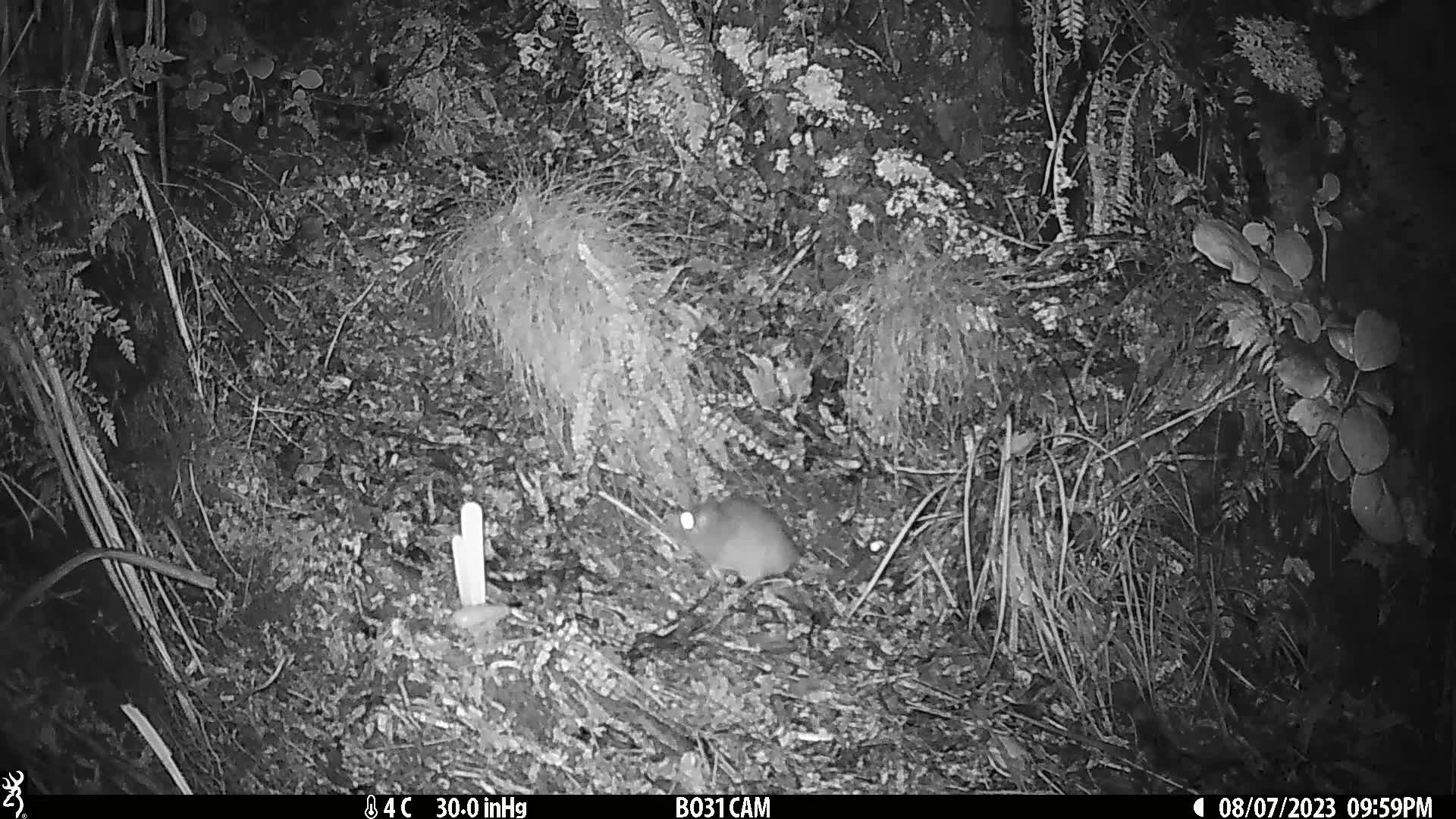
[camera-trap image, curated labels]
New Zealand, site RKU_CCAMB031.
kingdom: Animalia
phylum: Chordata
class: Mammalia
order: Rodentia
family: Muridae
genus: Rattus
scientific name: Rattus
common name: rat